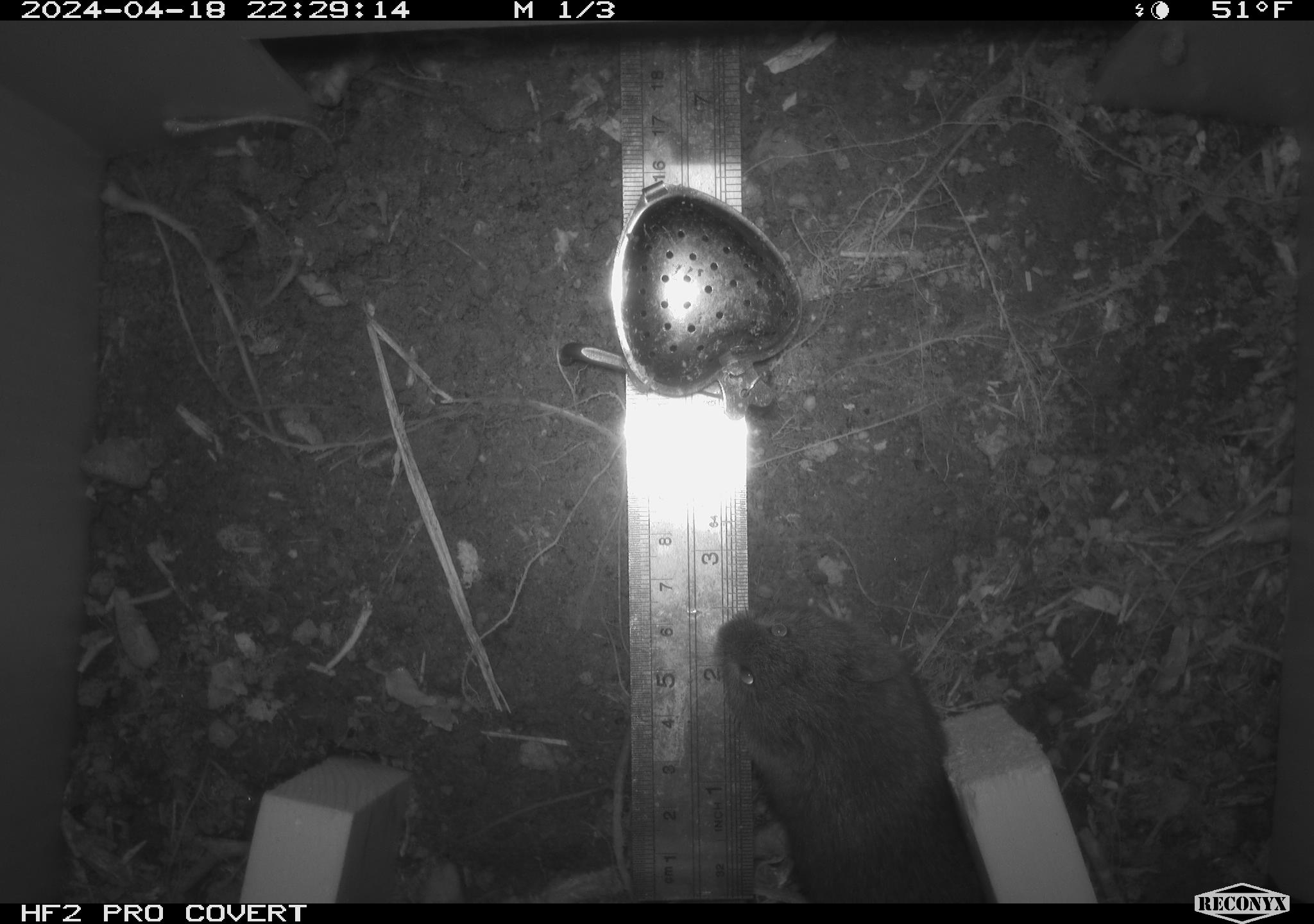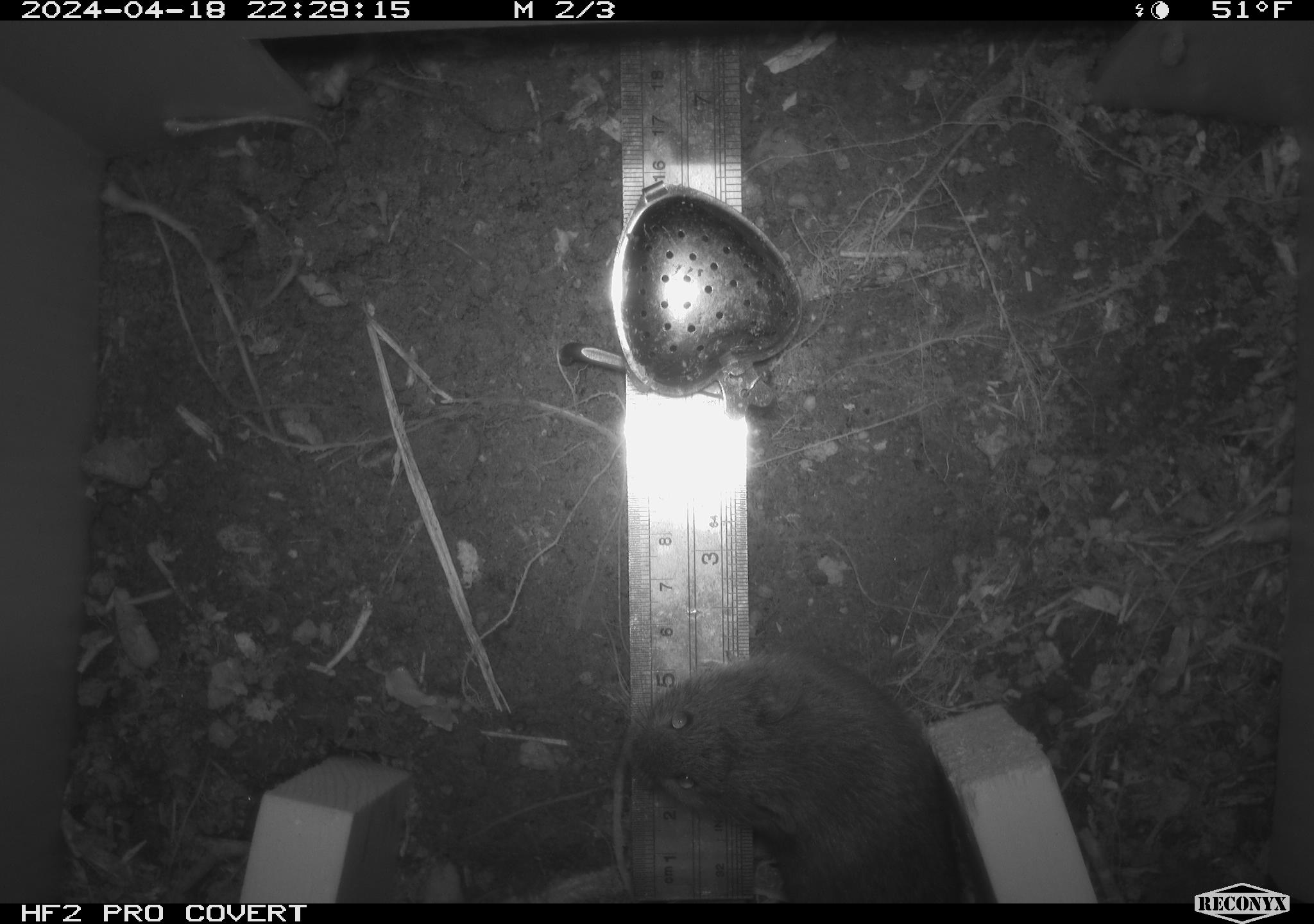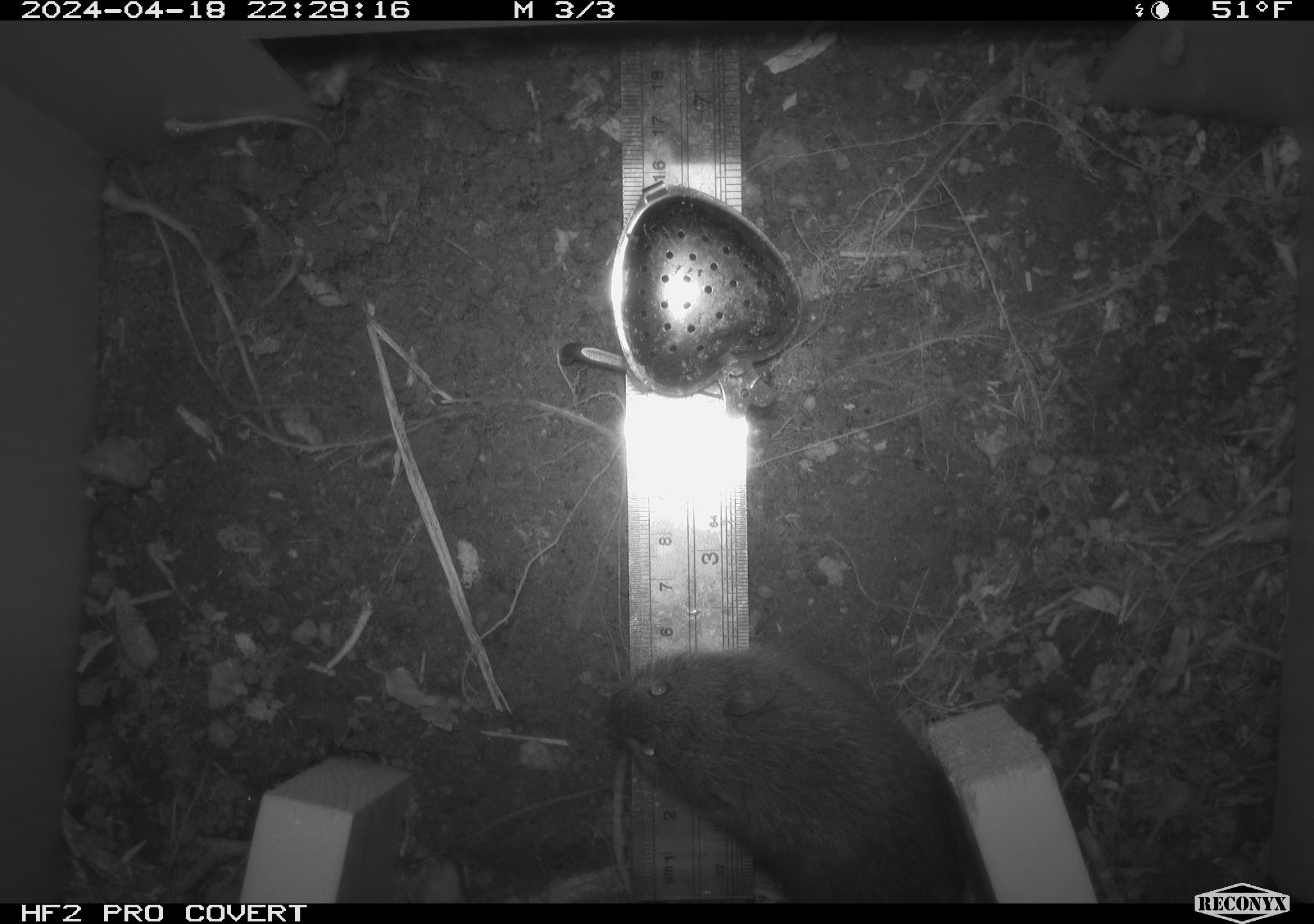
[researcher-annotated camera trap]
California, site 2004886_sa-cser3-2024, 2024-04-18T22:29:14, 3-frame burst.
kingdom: Animalia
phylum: Chordata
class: Mammalia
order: Rodentia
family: Cricetidae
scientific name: Cricetidae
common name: hamsters, voles, lemmings, and allies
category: cricetidae family